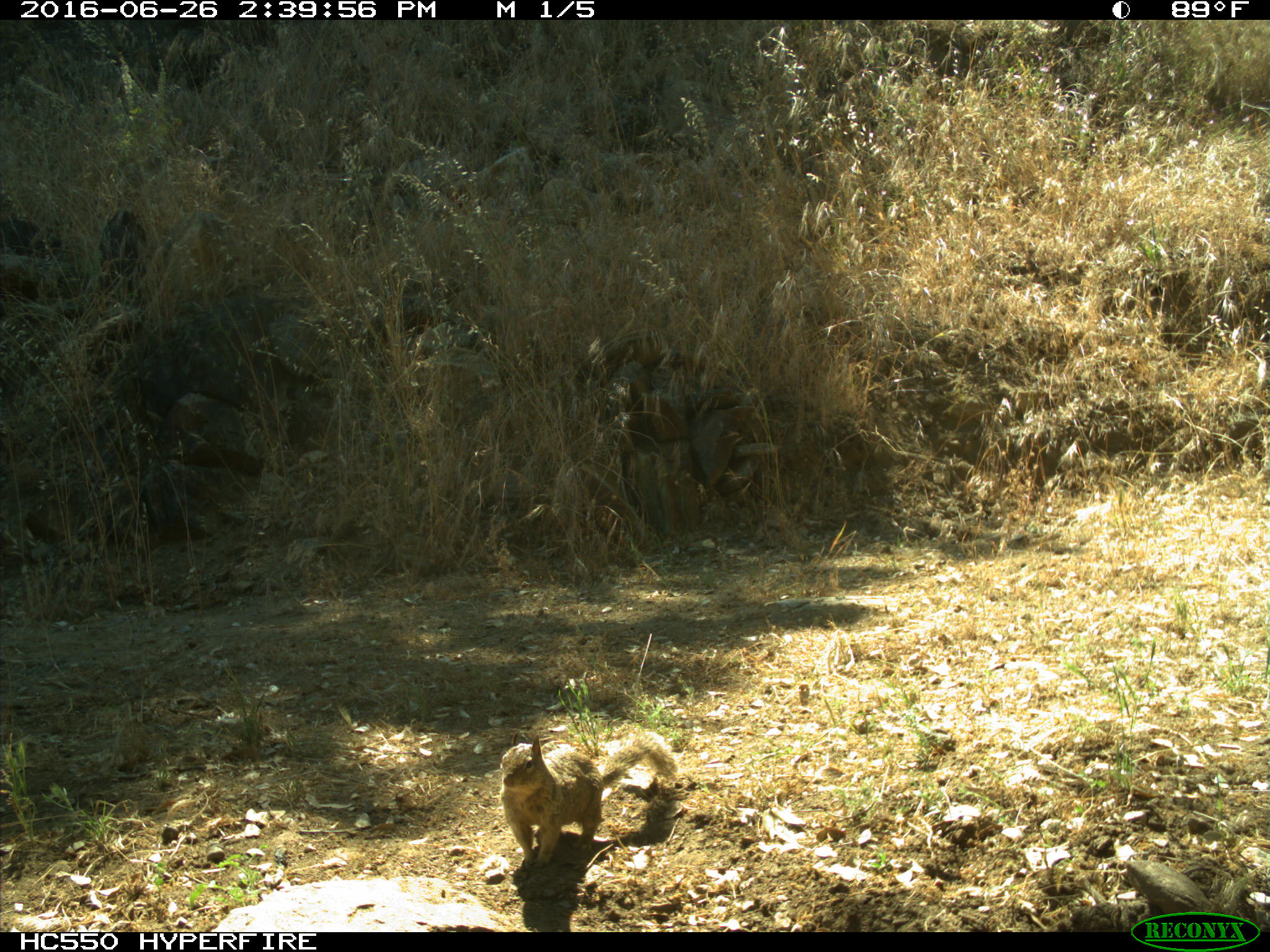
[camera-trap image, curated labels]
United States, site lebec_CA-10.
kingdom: Animalia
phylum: Chordata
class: Mammalia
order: Rodentia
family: Sciuridae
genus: Otospermophilus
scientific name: Otospermophilus beecheyi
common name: california ground squirrel